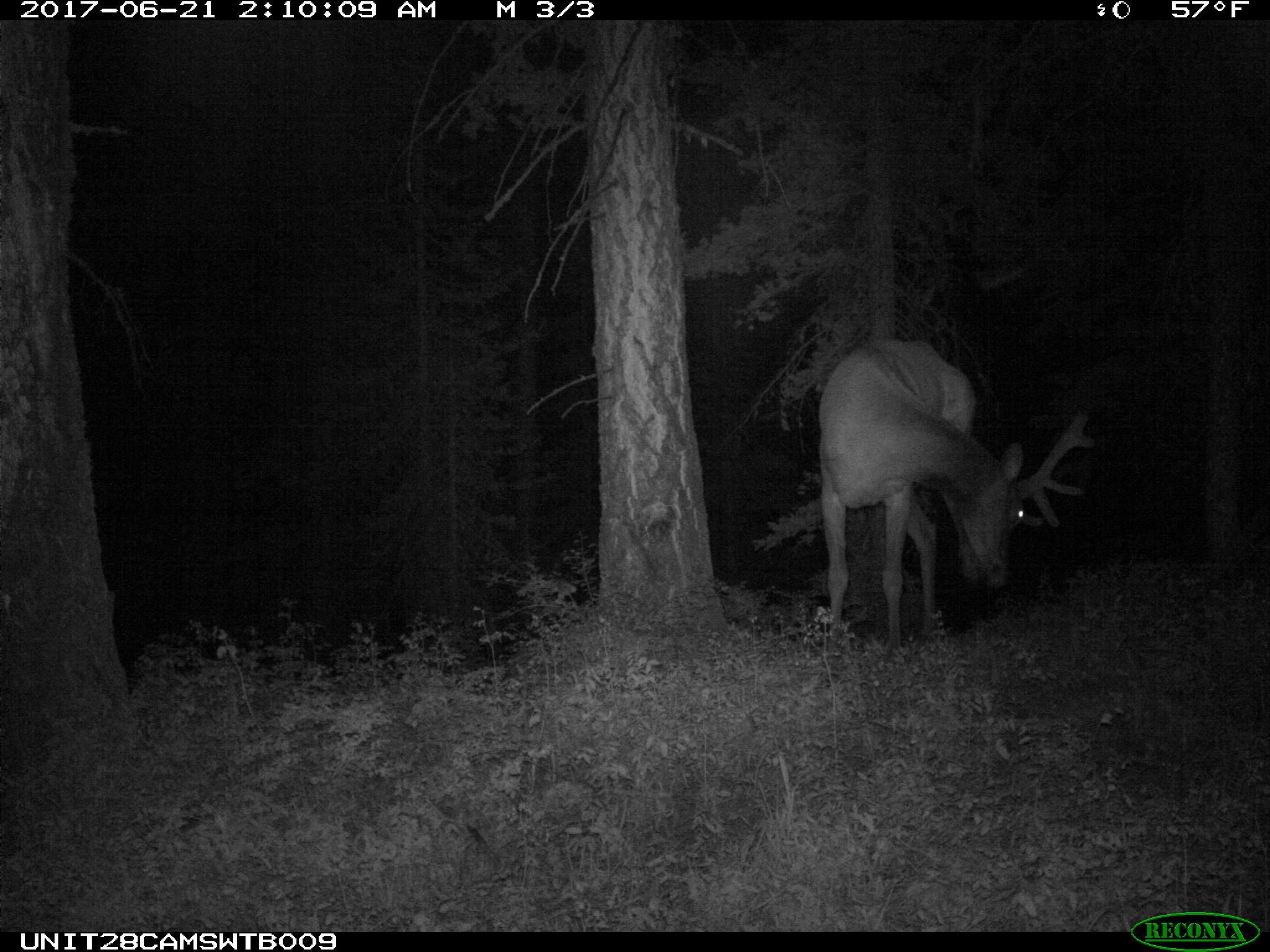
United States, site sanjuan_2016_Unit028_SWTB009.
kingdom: Animalia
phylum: Chordata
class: Mammalia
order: Artiodactyla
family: Cervidae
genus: Cervus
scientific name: Cervus elaphus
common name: red deer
Cervus elaphus (red deer).